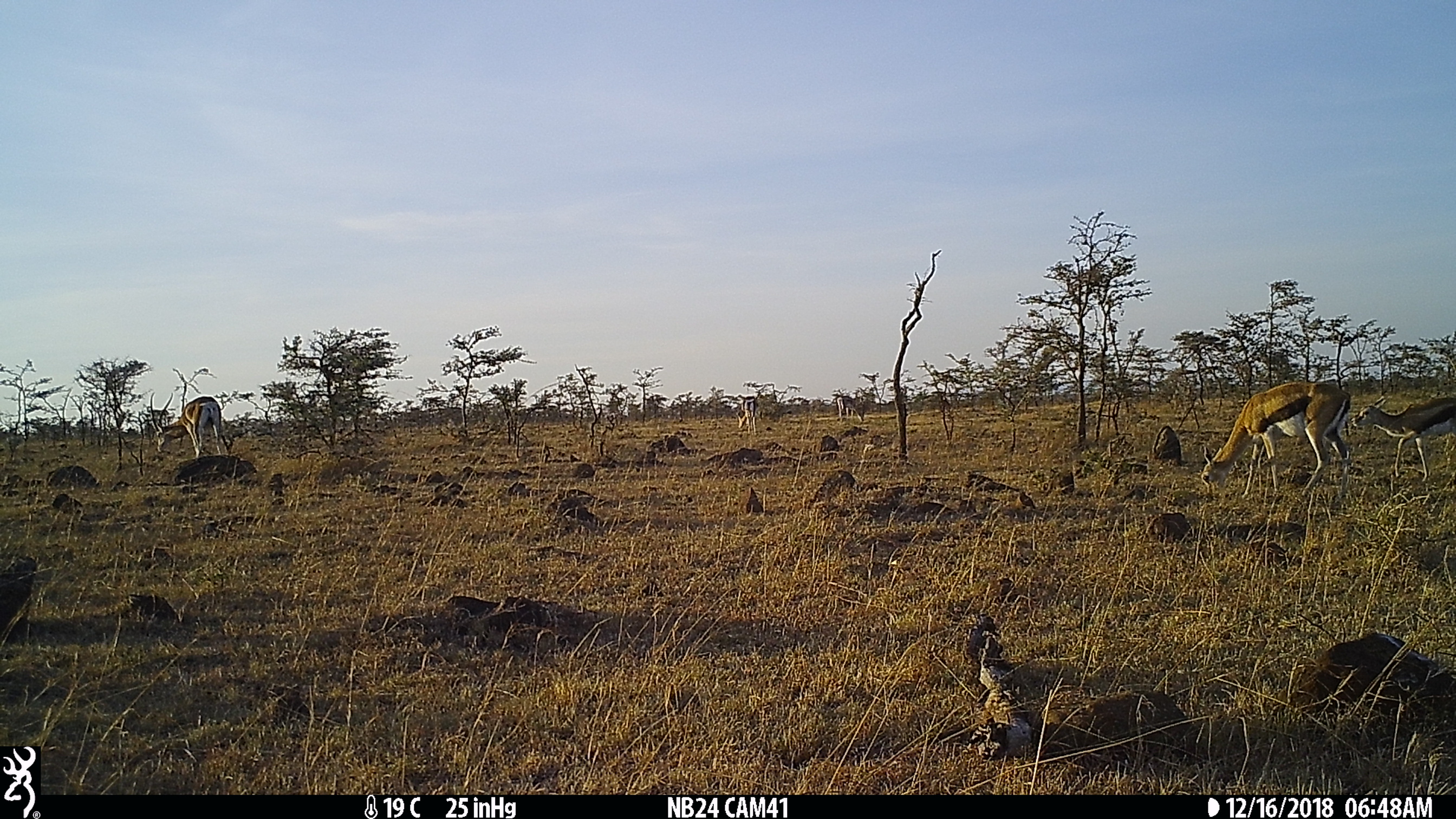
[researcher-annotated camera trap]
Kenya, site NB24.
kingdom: Animalia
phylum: Chordata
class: Mammalia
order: Artiodactyla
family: Bovidae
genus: Eudorcas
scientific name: Eudorcas thomsonii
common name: thomon's gazelle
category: gazelle thomsons